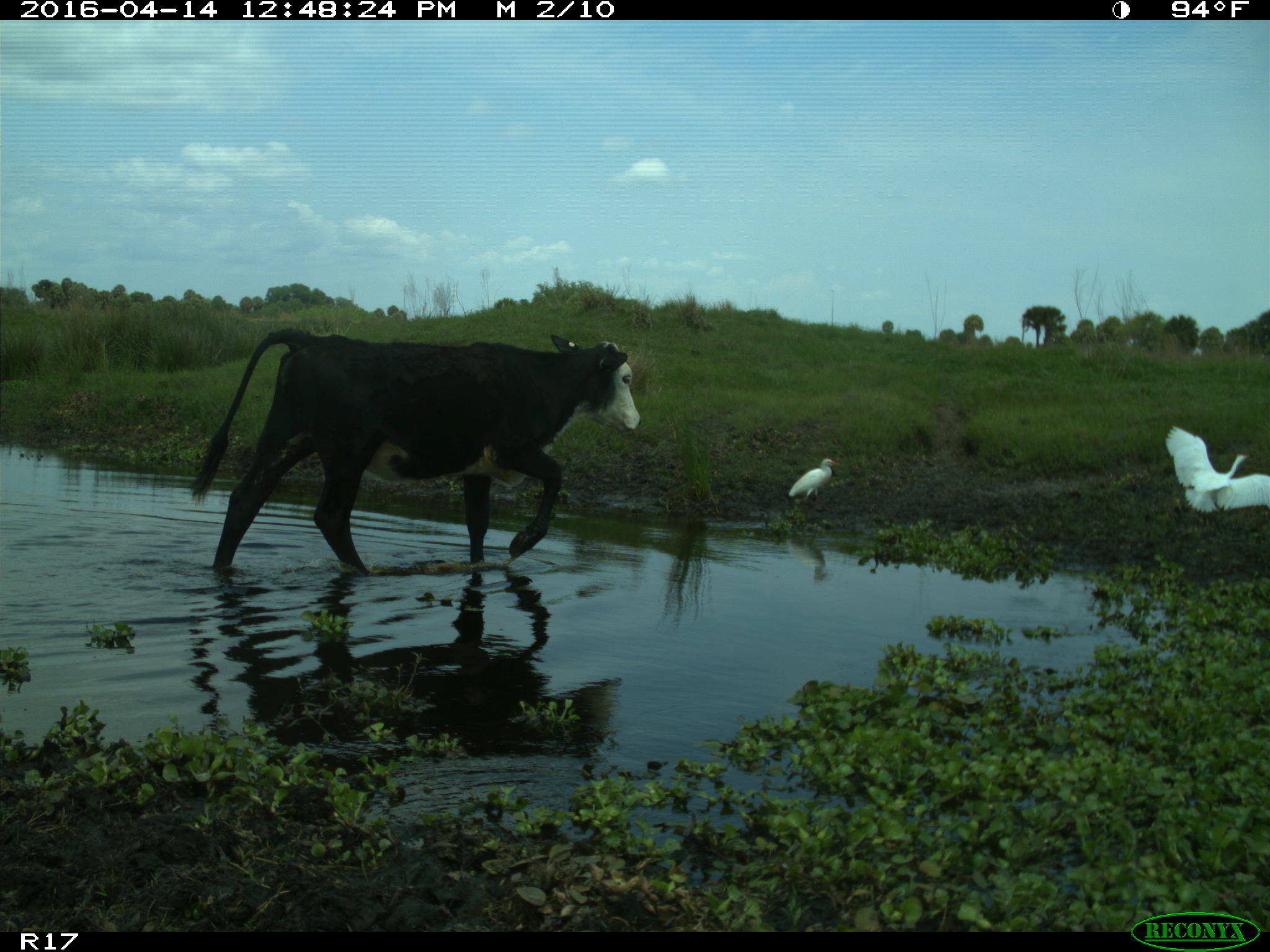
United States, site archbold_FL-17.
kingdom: Animalia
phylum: Chordata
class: Mammalia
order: Artiodactyla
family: Bovidae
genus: Bos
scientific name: Bos taurus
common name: domestic cow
Bos taurus (domestic cow).